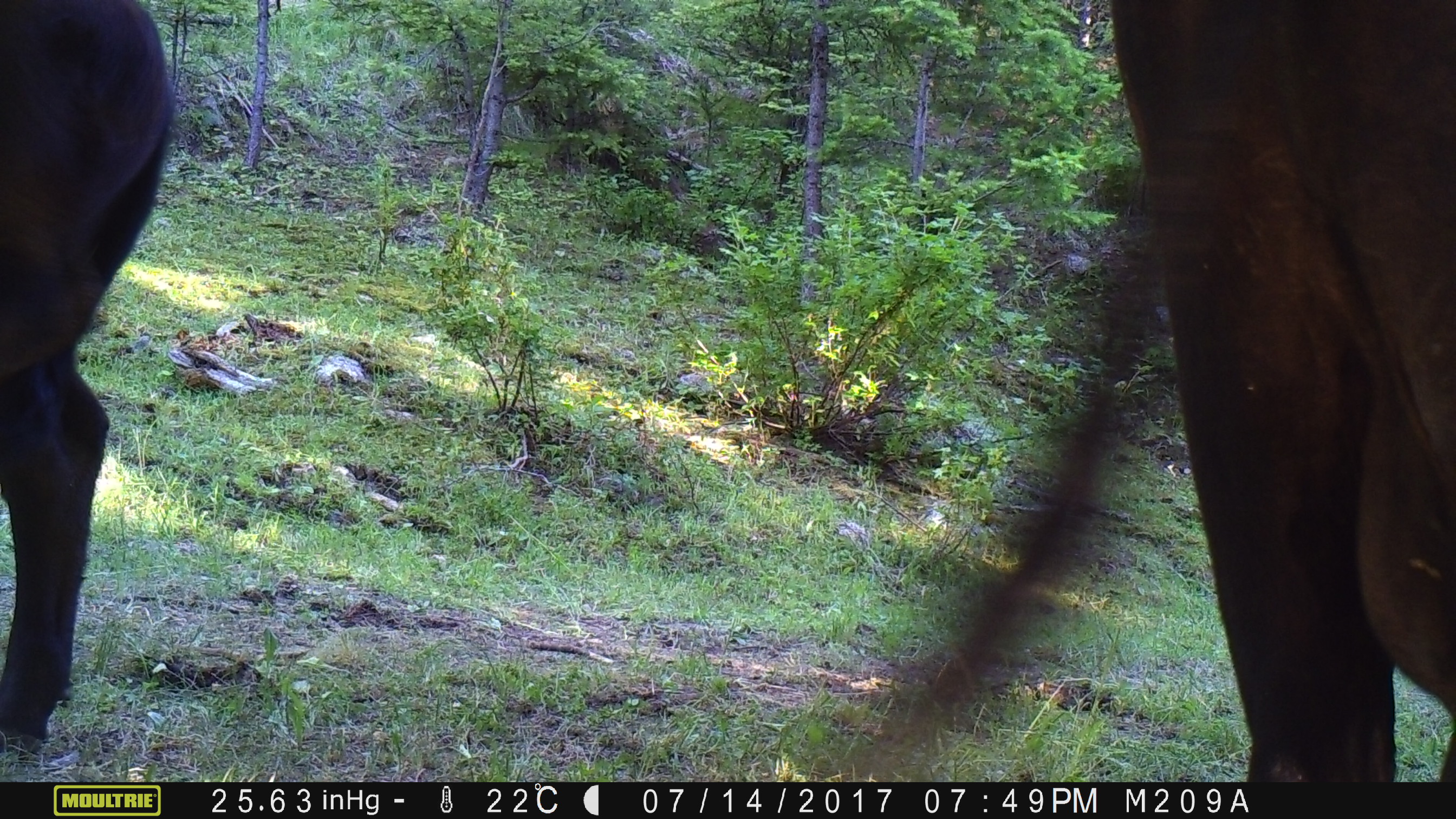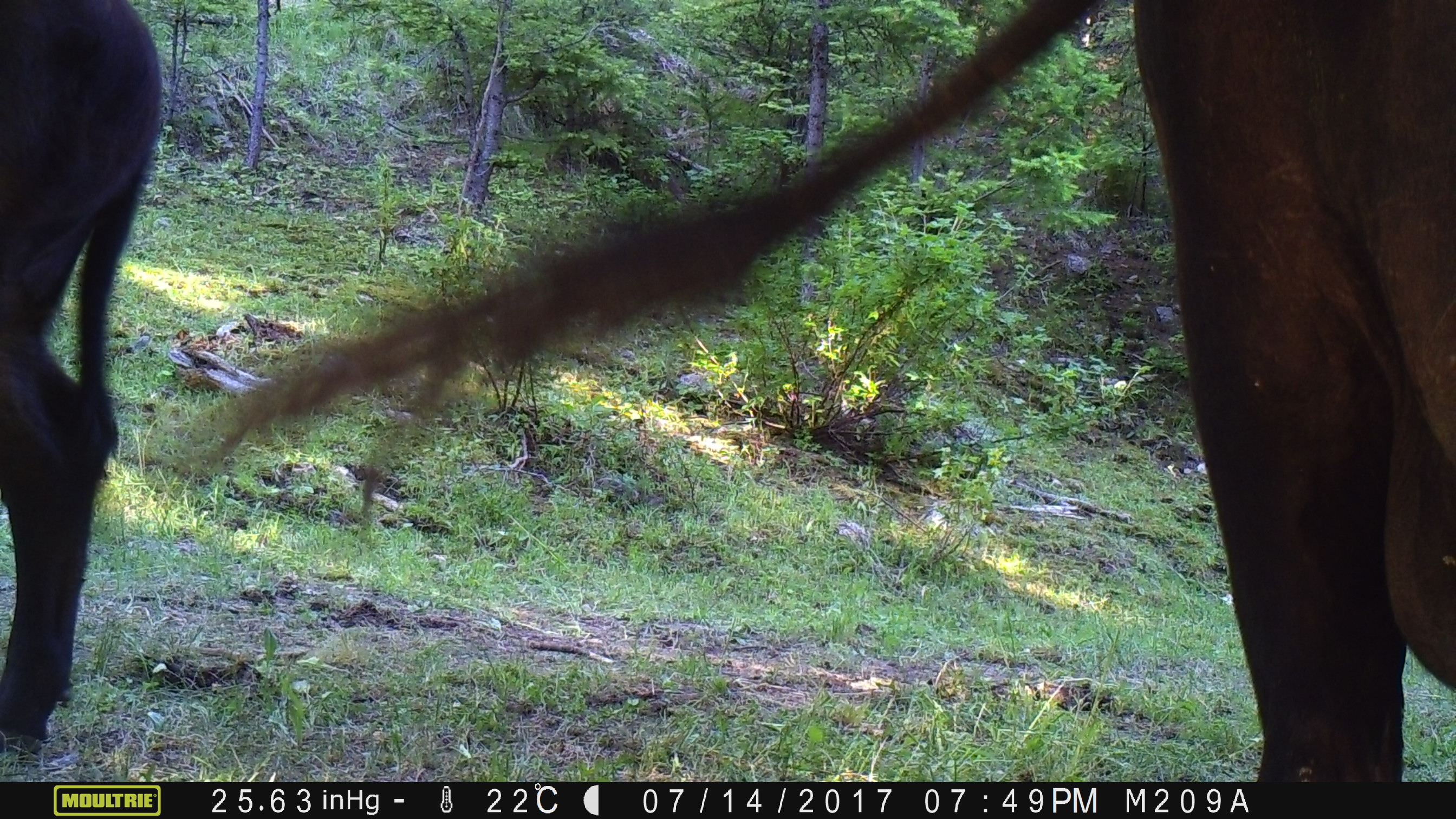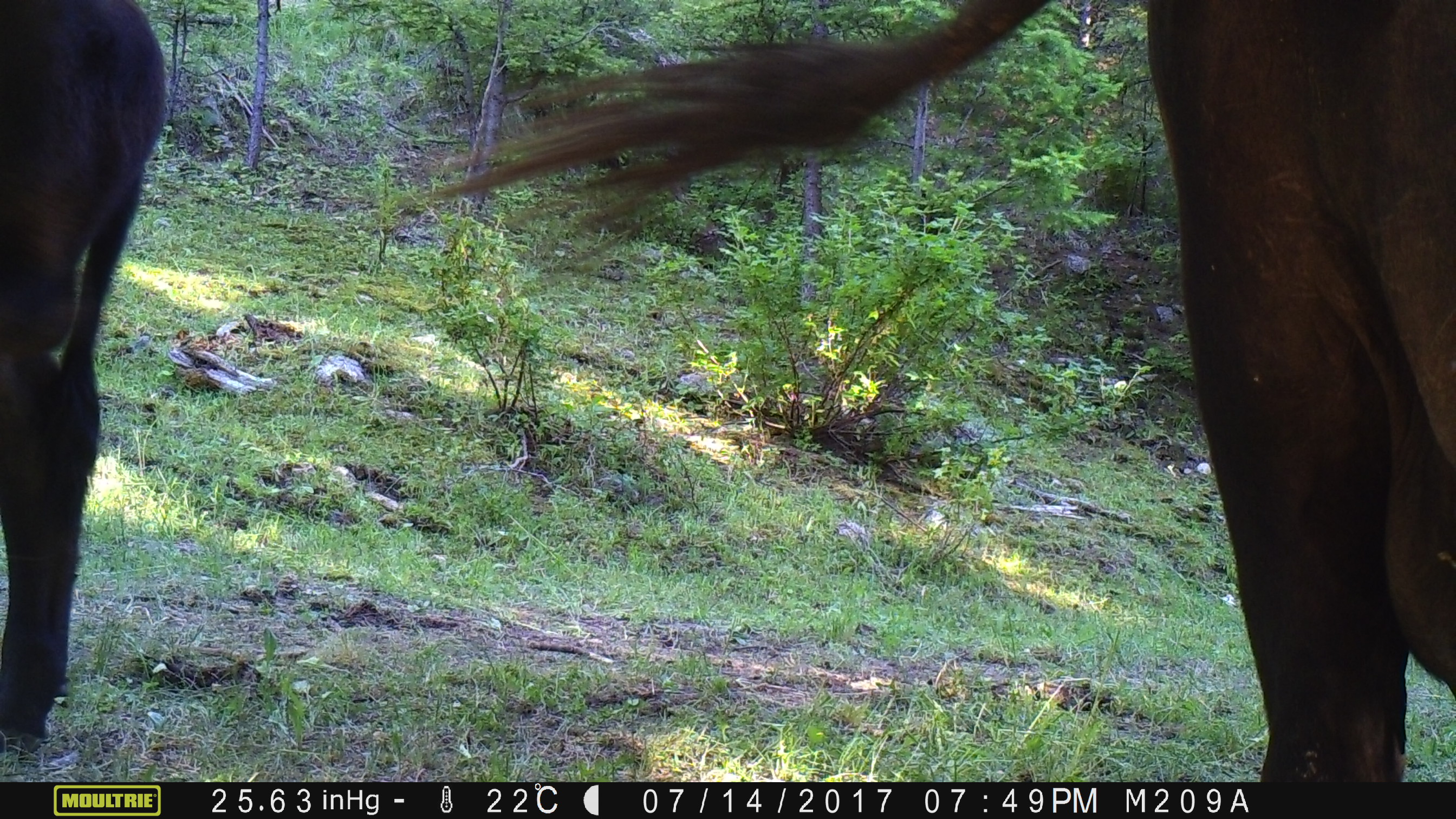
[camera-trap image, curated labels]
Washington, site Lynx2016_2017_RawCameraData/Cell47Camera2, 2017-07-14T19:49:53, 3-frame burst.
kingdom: Animalia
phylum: Chordata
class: Mammalia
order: Artiodactyla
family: Bovidae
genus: Bos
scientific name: Bos taurus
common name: domestic cattle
Domestic cattle (Bos taurus). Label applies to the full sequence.